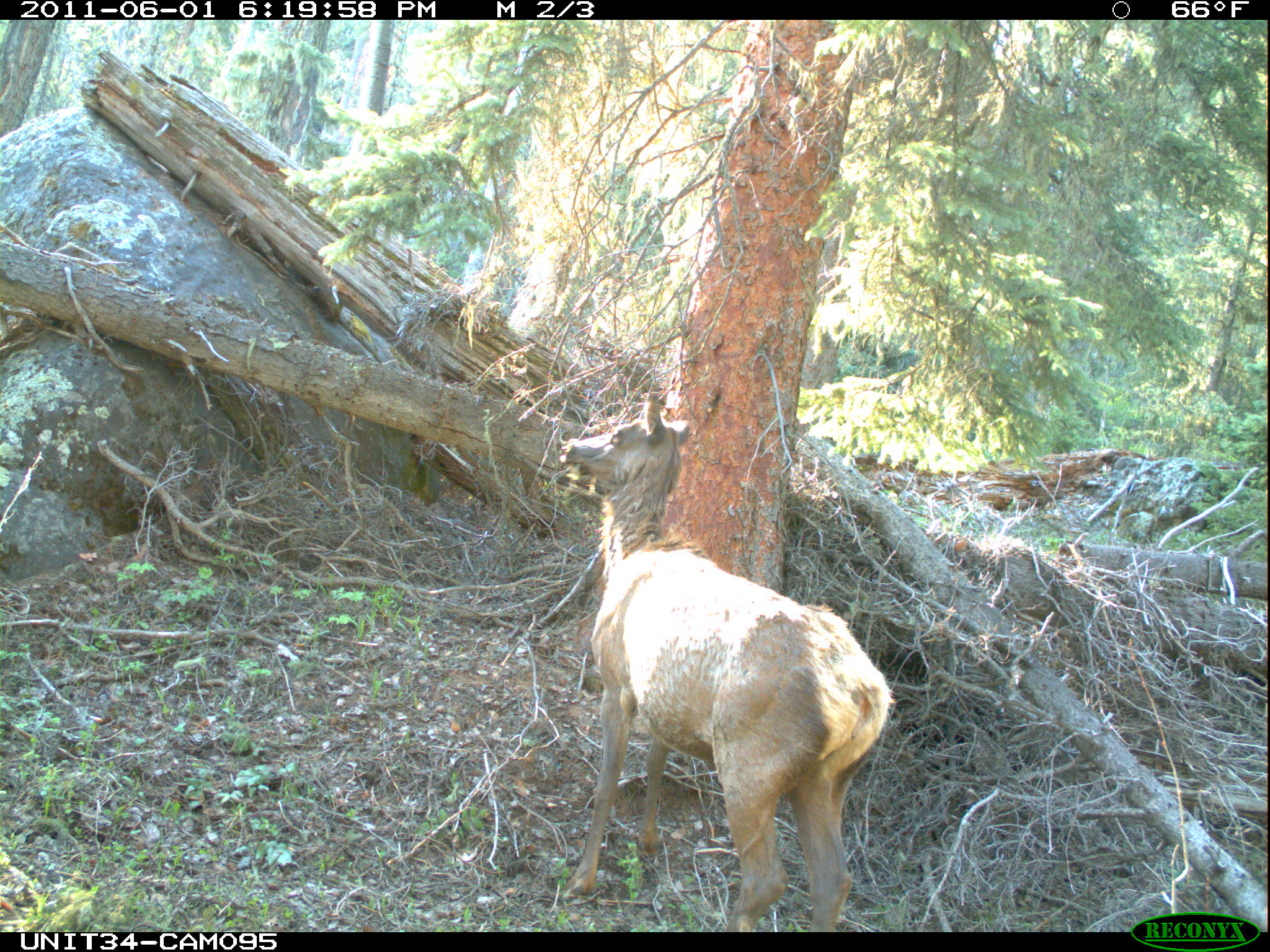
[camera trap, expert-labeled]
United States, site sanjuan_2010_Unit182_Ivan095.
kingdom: Animalia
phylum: Chordata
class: Mammalia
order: Artiodactyla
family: Cervidae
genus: Cervus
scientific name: Cervus elaphus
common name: red deer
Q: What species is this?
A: Cervus elaphus (red deer).